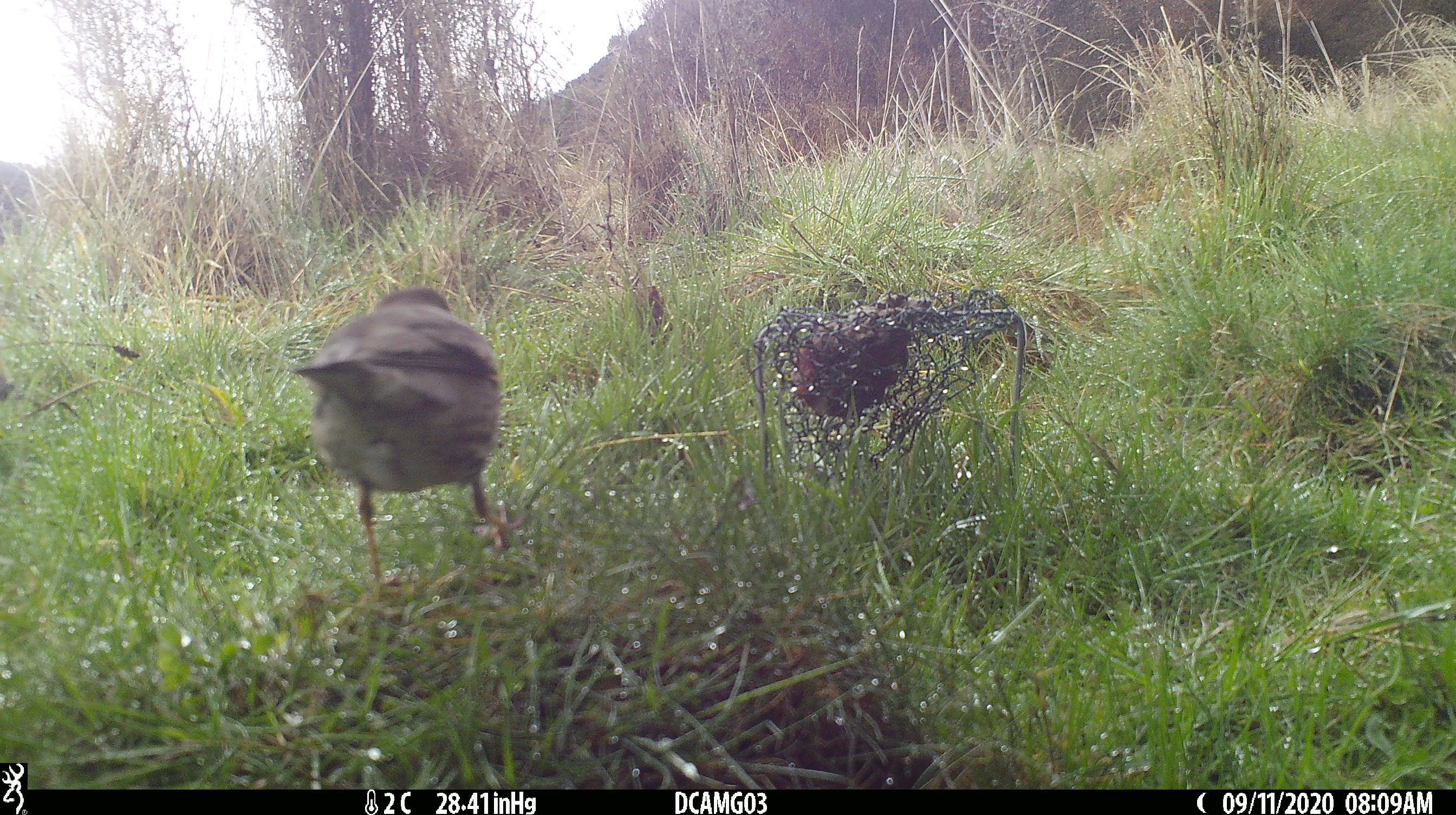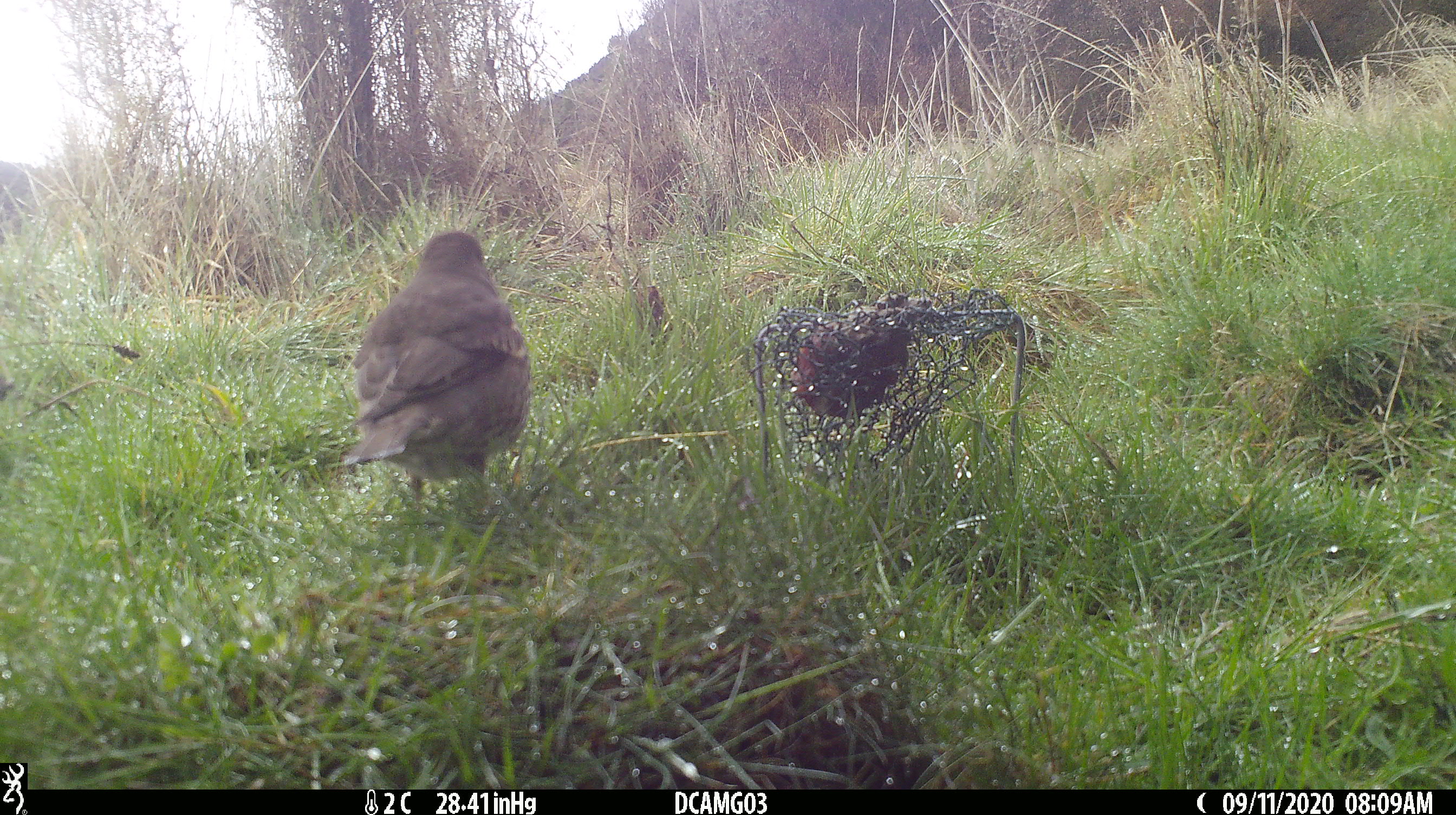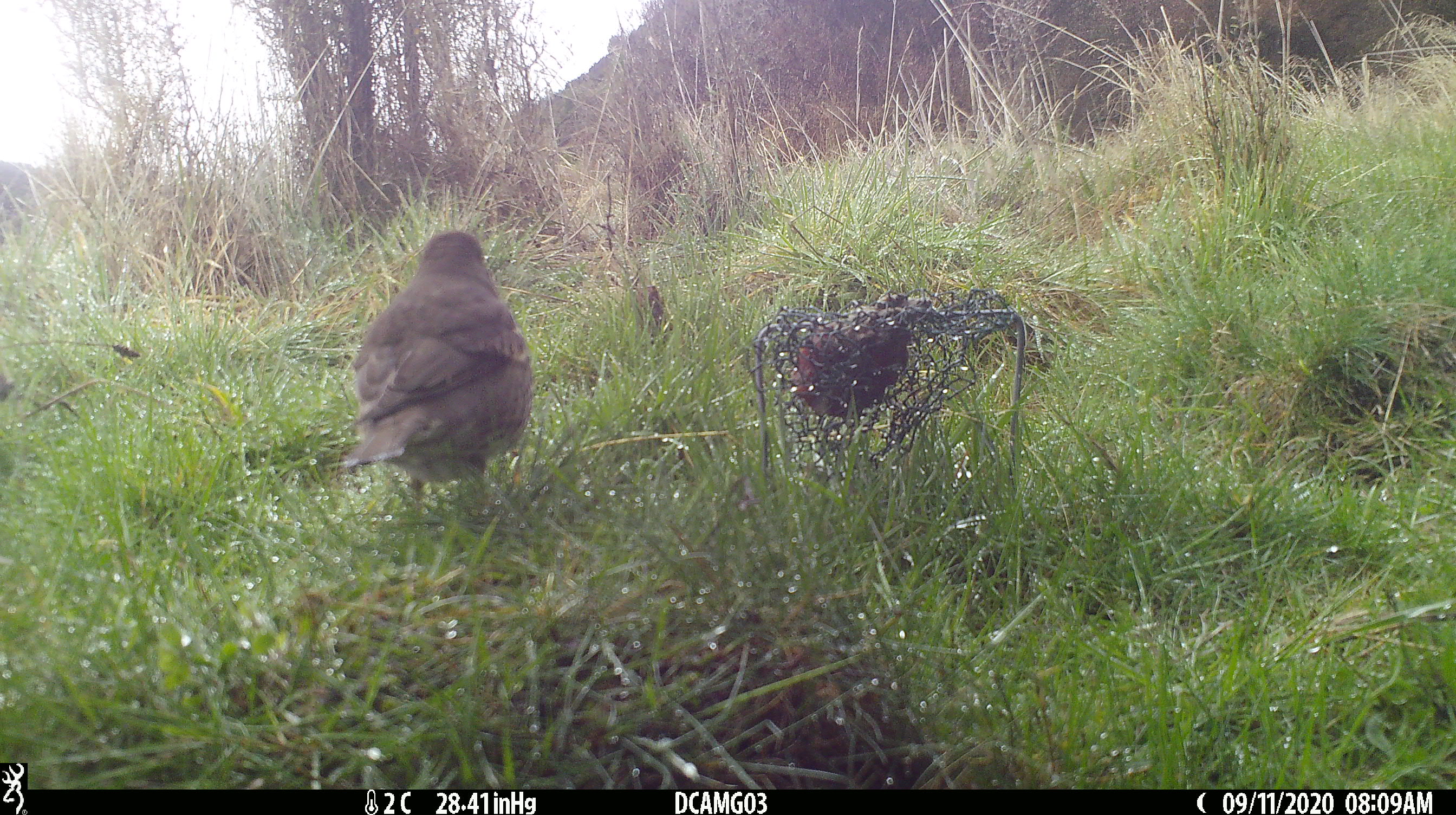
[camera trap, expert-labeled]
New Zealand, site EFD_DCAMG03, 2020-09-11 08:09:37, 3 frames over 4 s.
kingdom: Animalia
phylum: Chordata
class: Aves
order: Passeriformes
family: Turdidae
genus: Turdus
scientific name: Turdus philomelos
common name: song thrush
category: thrush